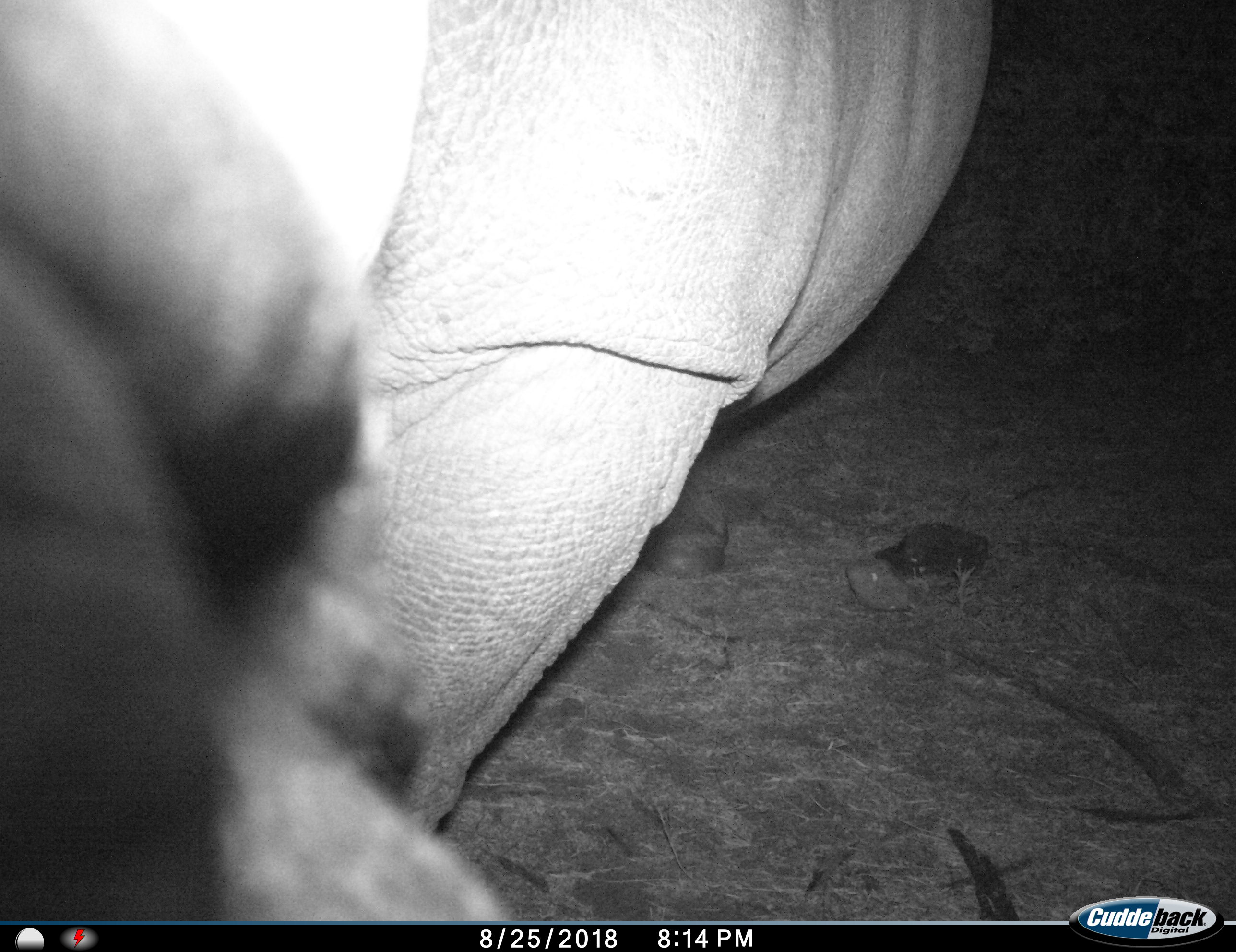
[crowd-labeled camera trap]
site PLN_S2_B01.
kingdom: Animalia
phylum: Chordata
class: Mammalia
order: Perissodactyla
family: Rhinocerotidae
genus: Ceratotherium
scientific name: Ceratotherium simum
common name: white rhinoceros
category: rhinoceroswhite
Rhinoceroswhite (white rhinoceros) (Ceratotherium simum), count 1. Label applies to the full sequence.